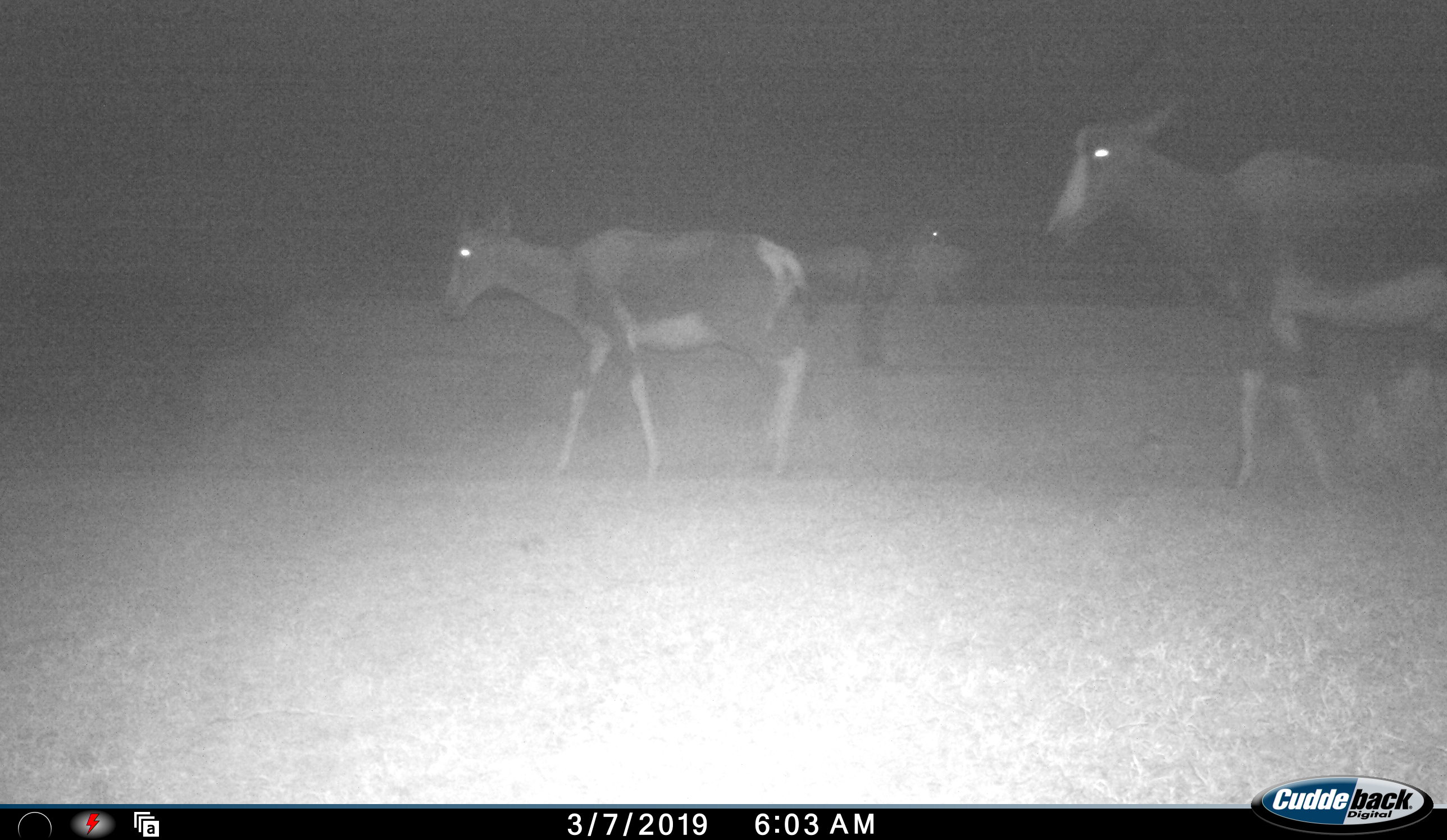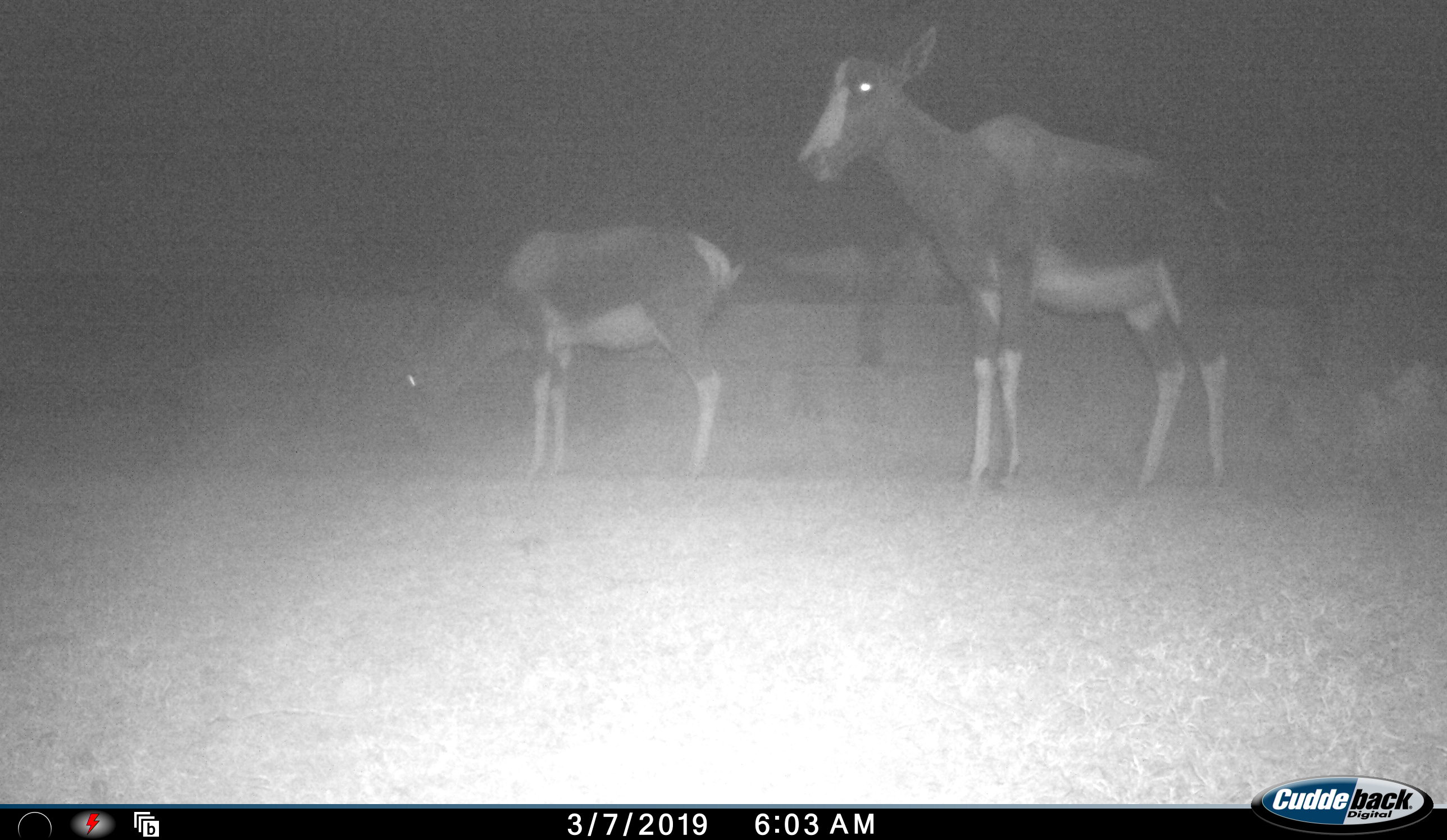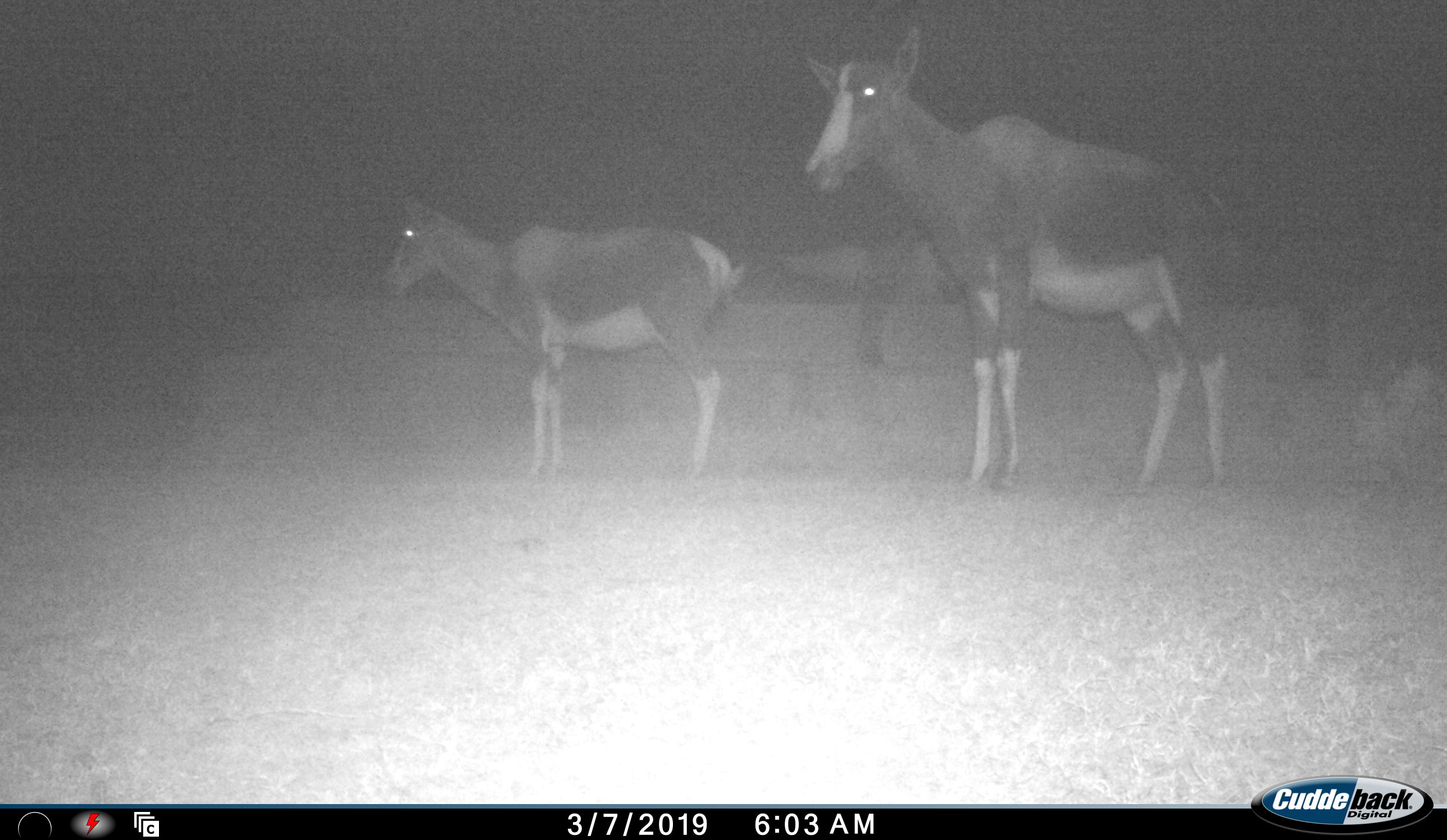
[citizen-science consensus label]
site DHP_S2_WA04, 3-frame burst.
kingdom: Animalia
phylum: Chordata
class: Mammalia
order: Artiodactyla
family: Bovidae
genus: Damaliscus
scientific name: Damaliscus pygargus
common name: bontebok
Bontebok (Damaliscus pygargus), count 3. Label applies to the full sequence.